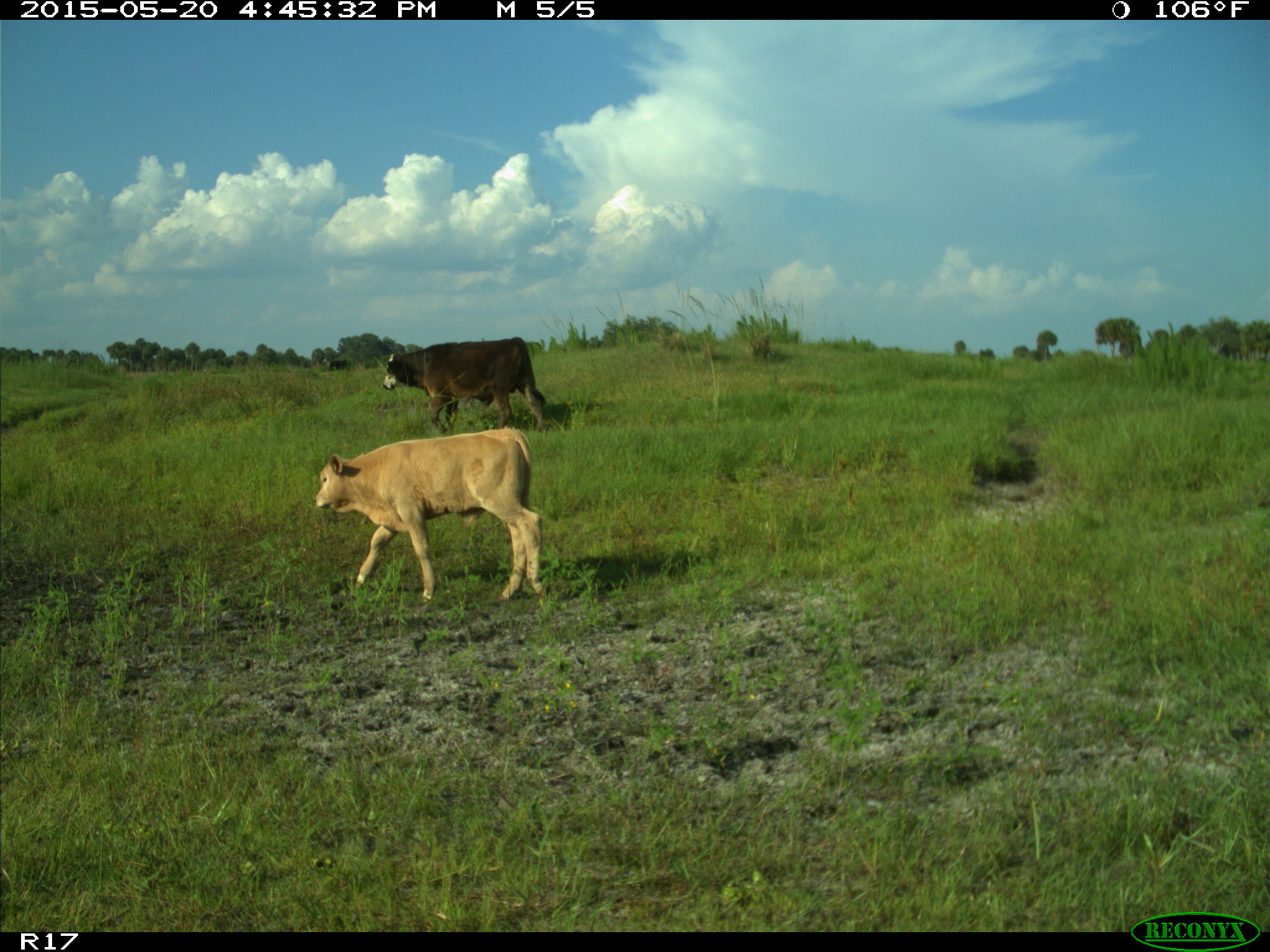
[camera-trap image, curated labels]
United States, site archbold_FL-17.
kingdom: Animalia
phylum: Chordata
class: Mammalia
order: Artiodactyla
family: Bovidae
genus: Bos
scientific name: Bos taurus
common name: domestic cow